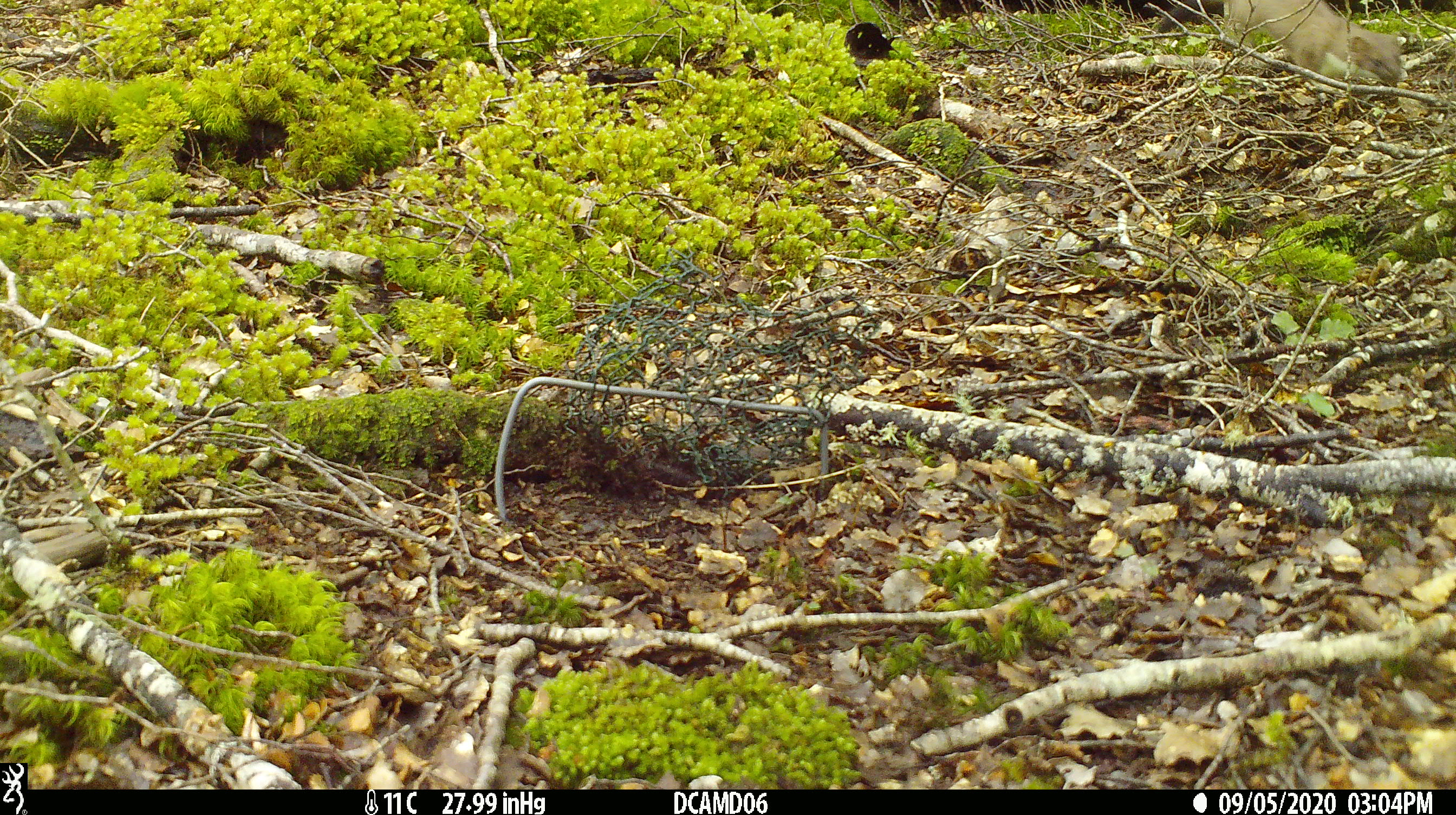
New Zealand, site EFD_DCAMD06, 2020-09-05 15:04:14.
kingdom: Animalia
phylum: Chordata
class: Mammalia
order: Carnivora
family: Mustelidae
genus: Mustela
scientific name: Mustela erminea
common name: stoat